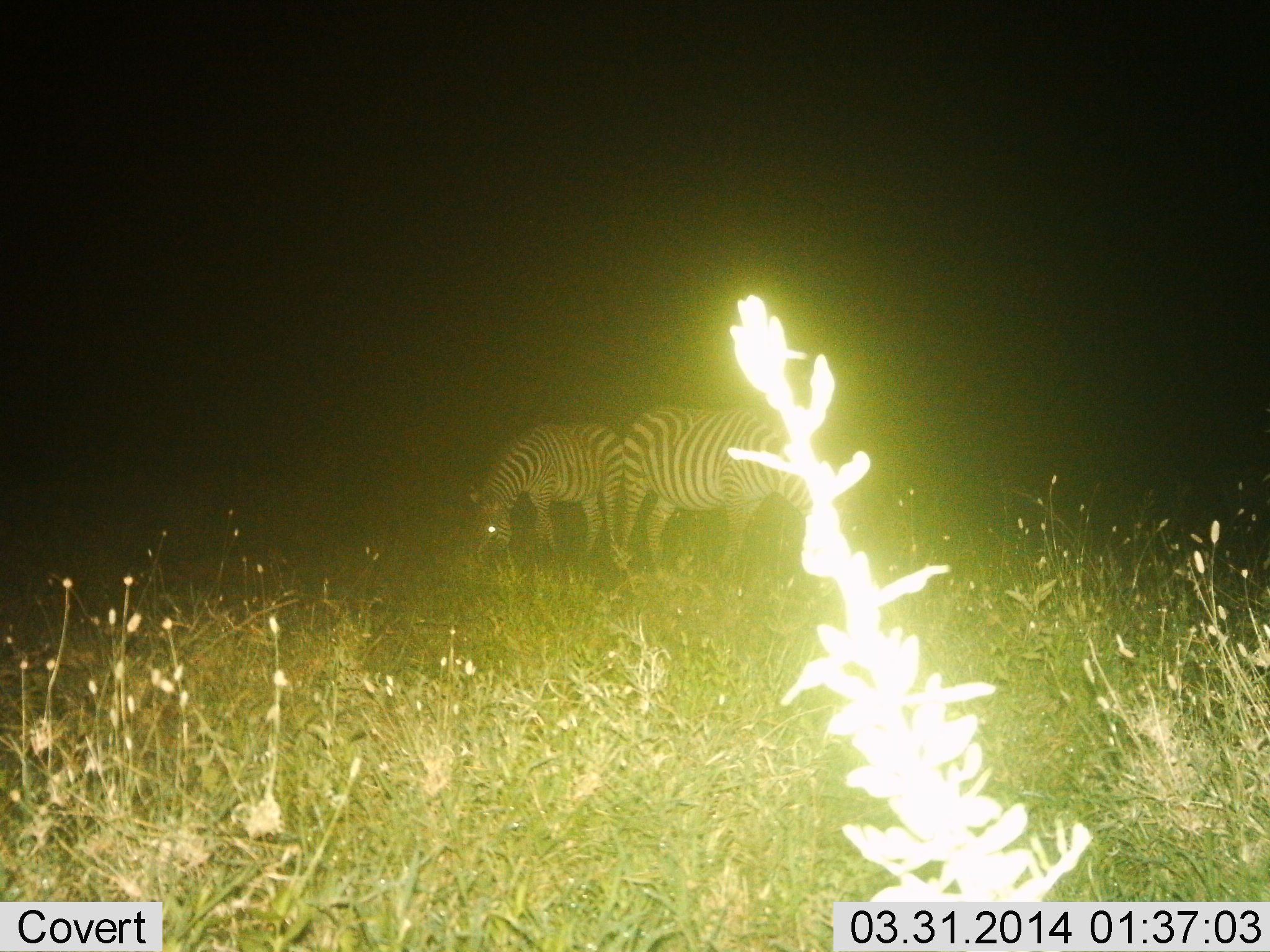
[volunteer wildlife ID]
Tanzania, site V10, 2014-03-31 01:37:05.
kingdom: Animalia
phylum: Chordata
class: Mammalia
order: Perissodactyla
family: Equidae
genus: Equus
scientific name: Equus quagga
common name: plains zebra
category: zebra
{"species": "zebra (plains zebra) (Equus quagga)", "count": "2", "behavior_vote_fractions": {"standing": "30%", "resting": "0%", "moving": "0%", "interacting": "0%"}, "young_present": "0%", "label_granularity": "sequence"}